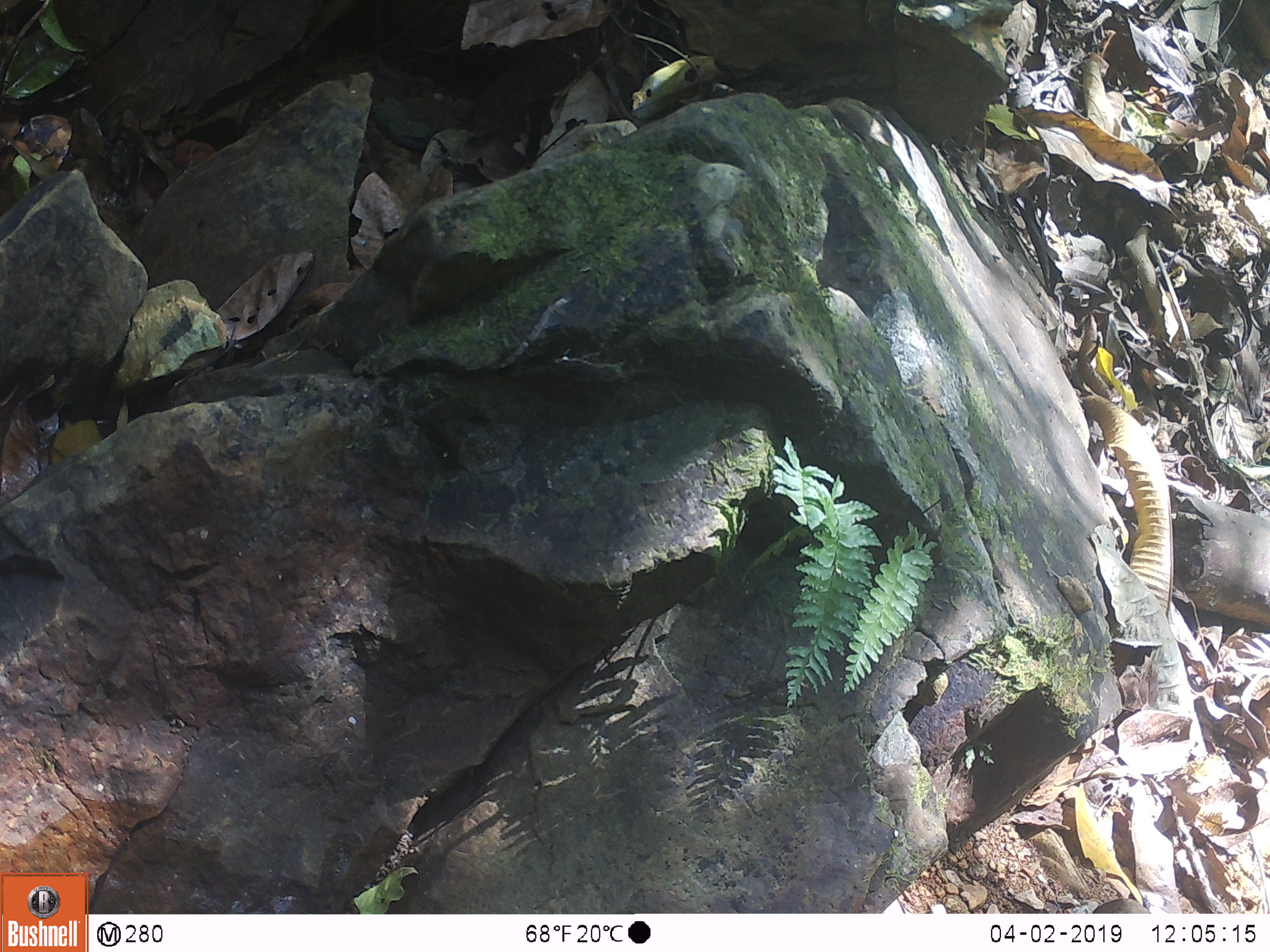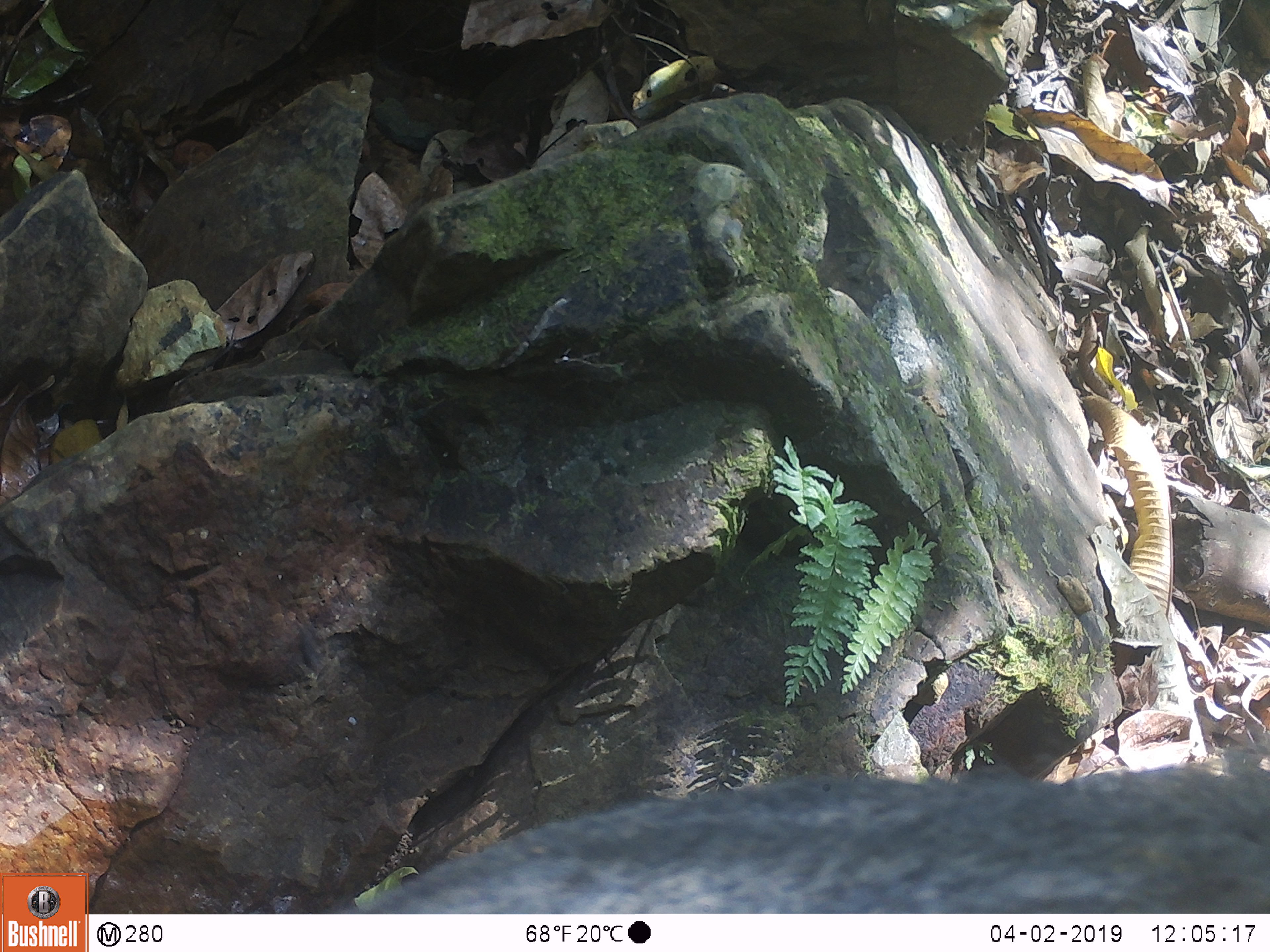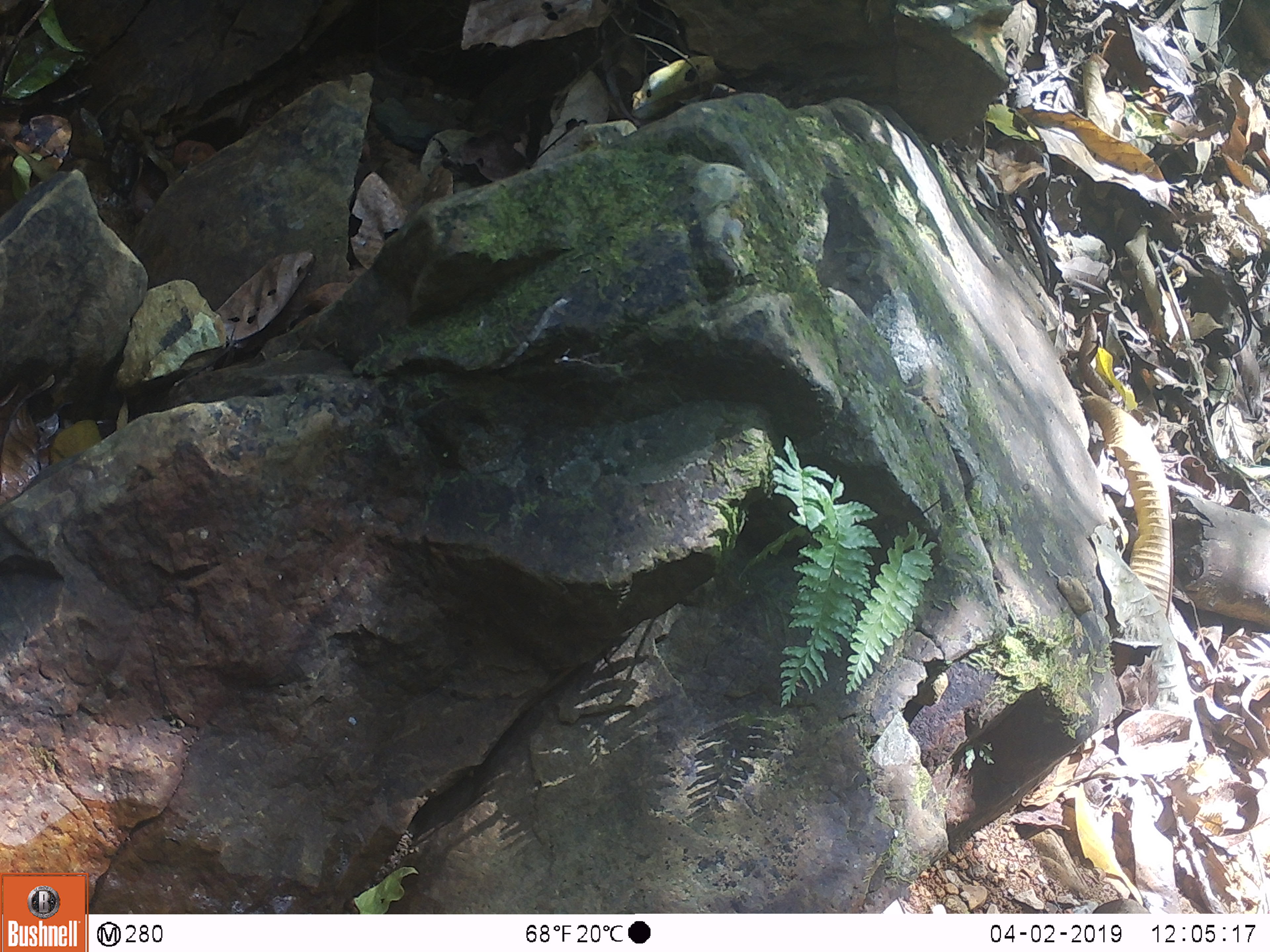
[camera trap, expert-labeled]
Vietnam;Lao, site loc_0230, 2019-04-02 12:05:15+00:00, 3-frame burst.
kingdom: Animalia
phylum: Chordata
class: Mammalia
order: Artiodactyla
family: Suidae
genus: Sus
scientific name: Sus scrofa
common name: eurasian wild pig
Eurasian wild pig (Sus scrofa). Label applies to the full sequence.